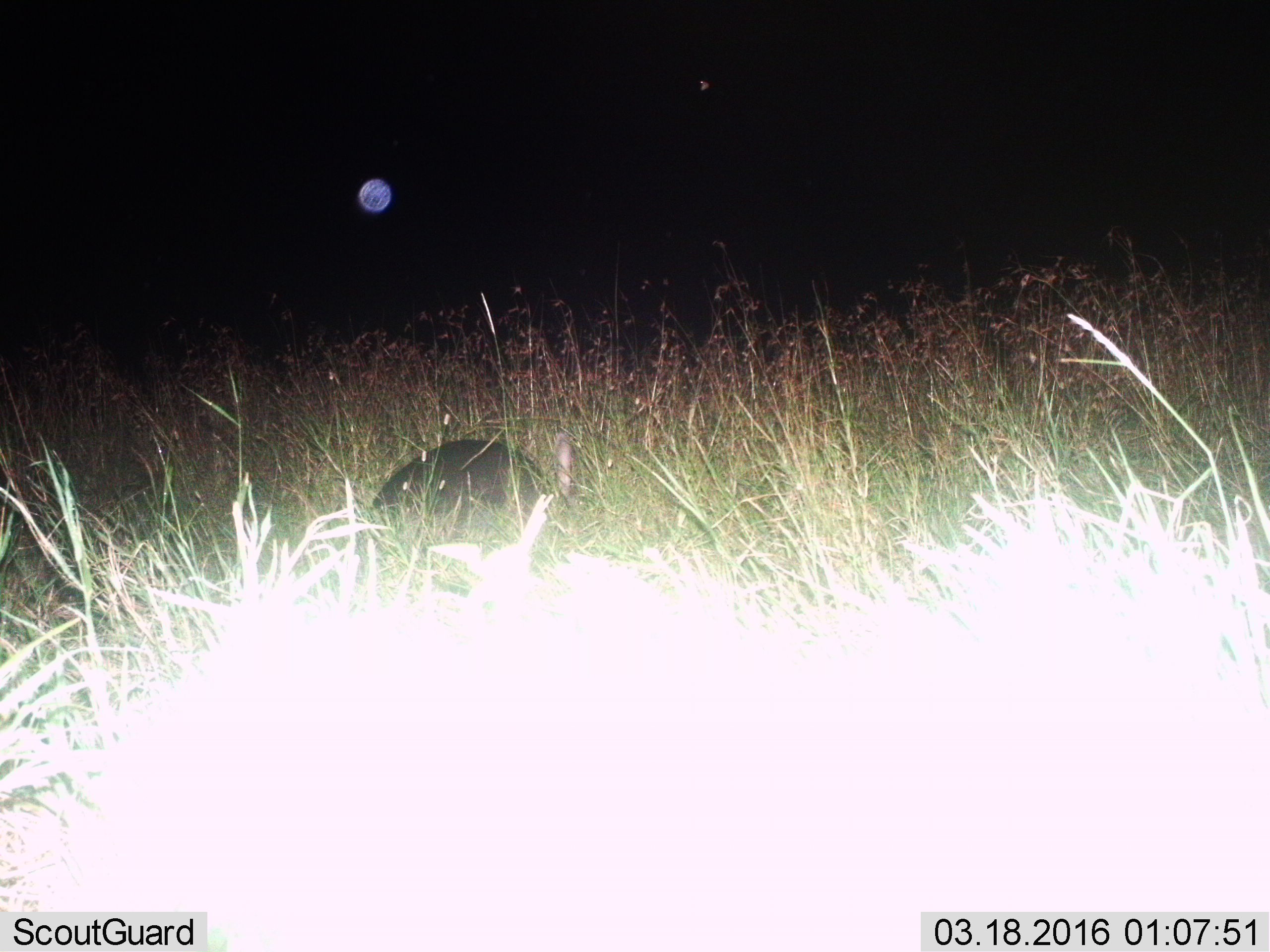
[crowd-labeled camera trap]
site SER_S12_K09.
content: unidentified animal